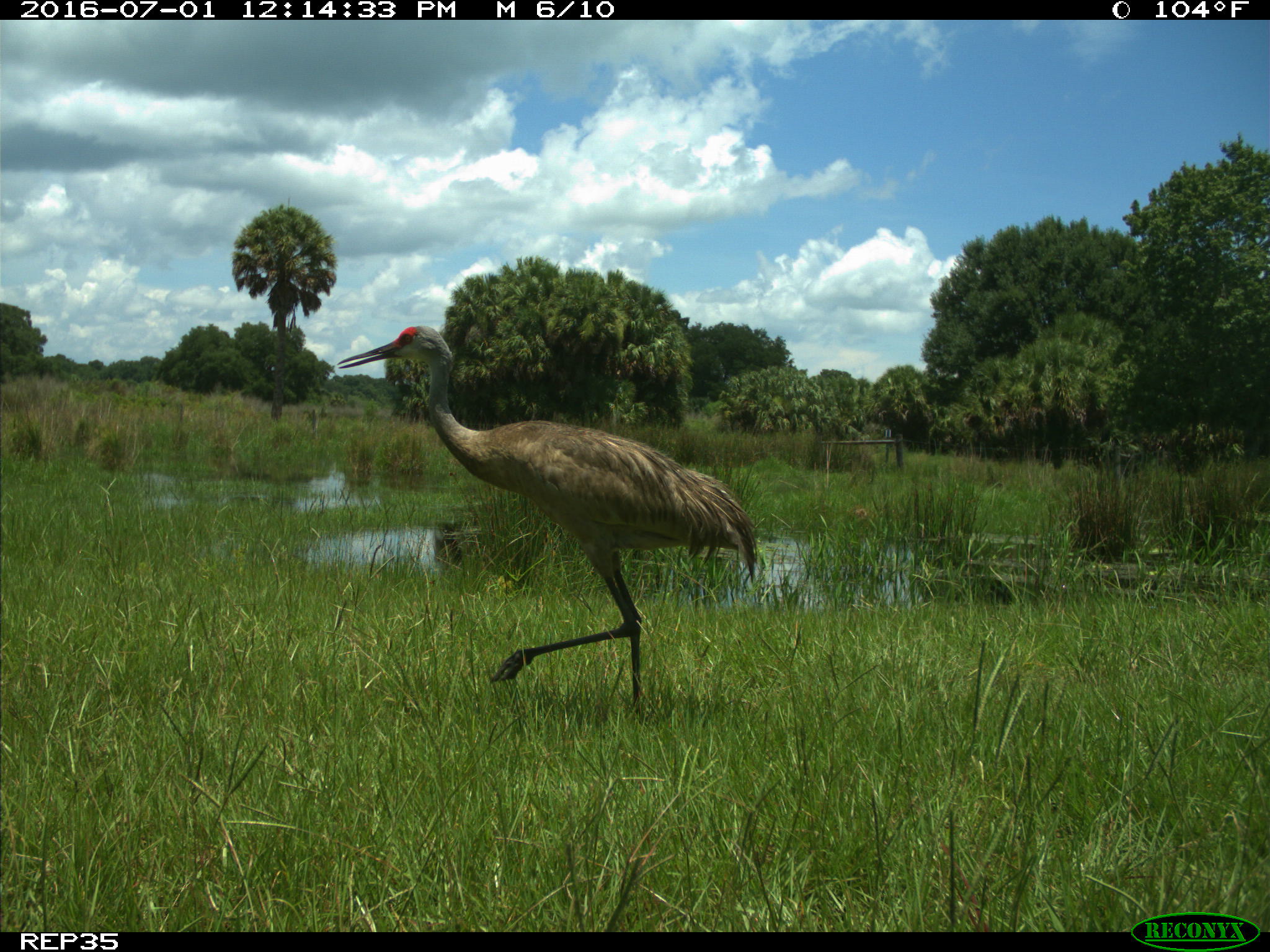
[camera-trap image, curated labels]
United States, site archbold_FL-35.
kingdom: Animalia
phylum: Chordata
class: Aves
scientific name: Aves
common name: birds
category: unidentified bird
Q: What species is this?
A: Unidentified bird (birds) (Aves).